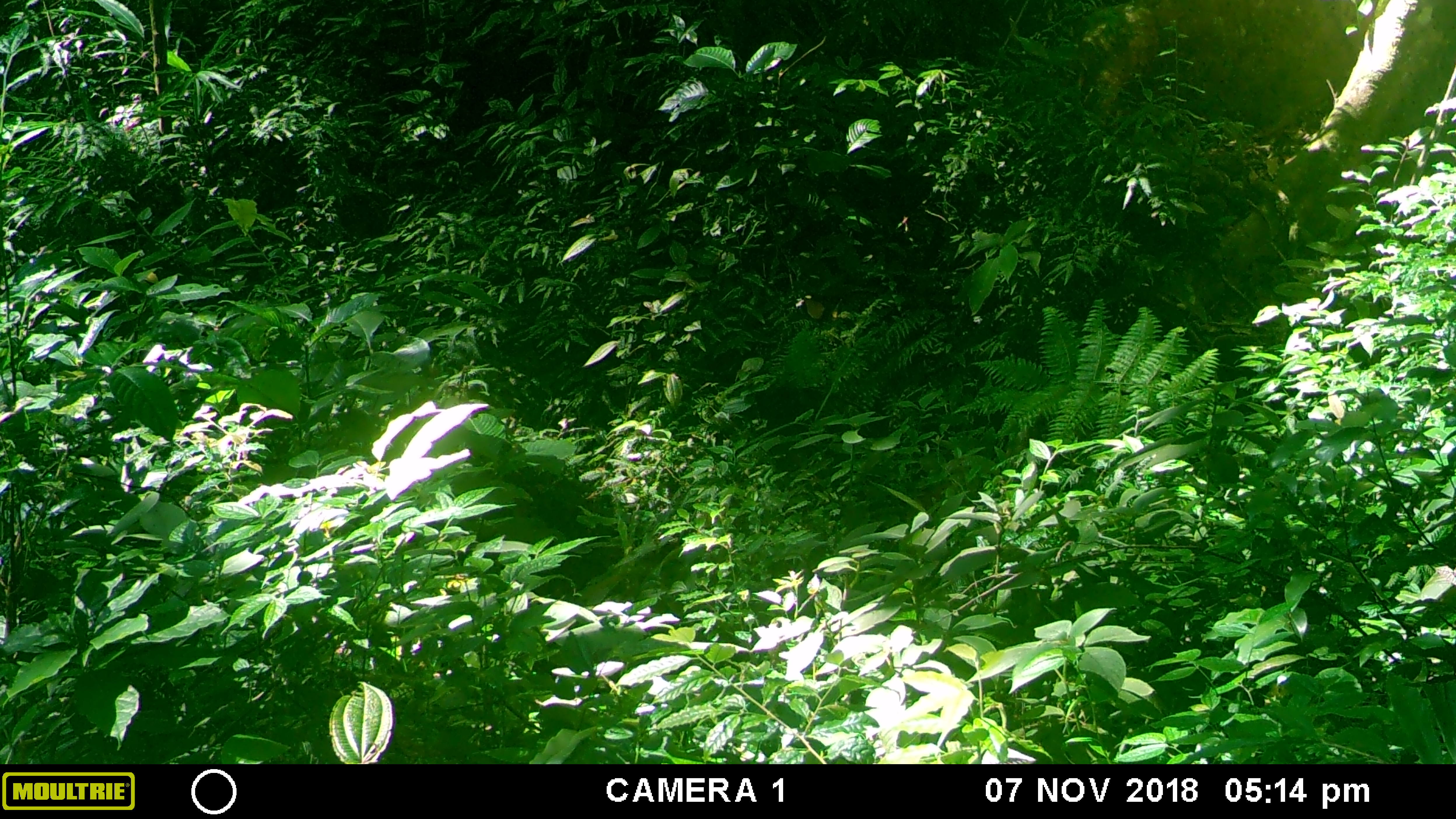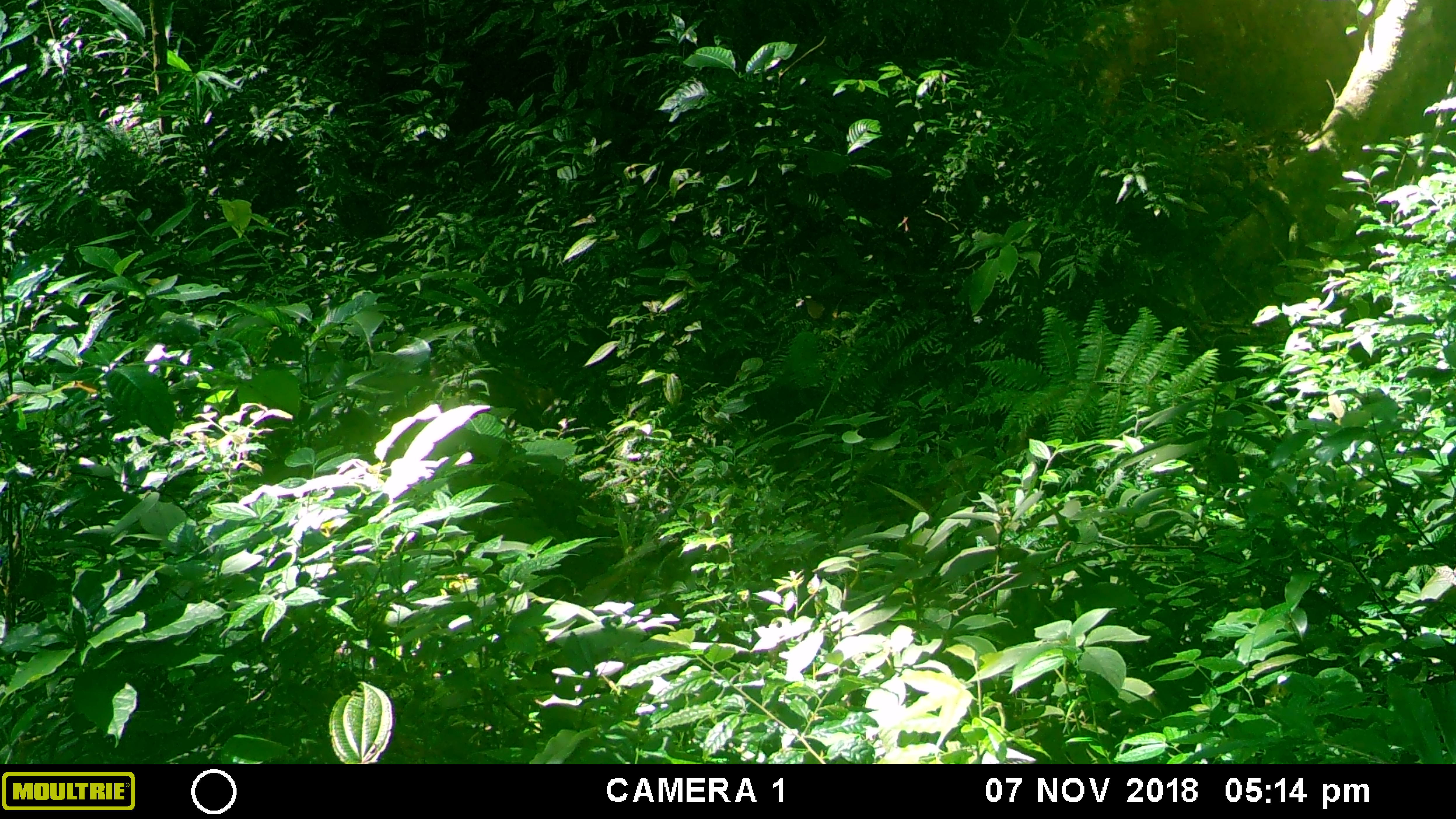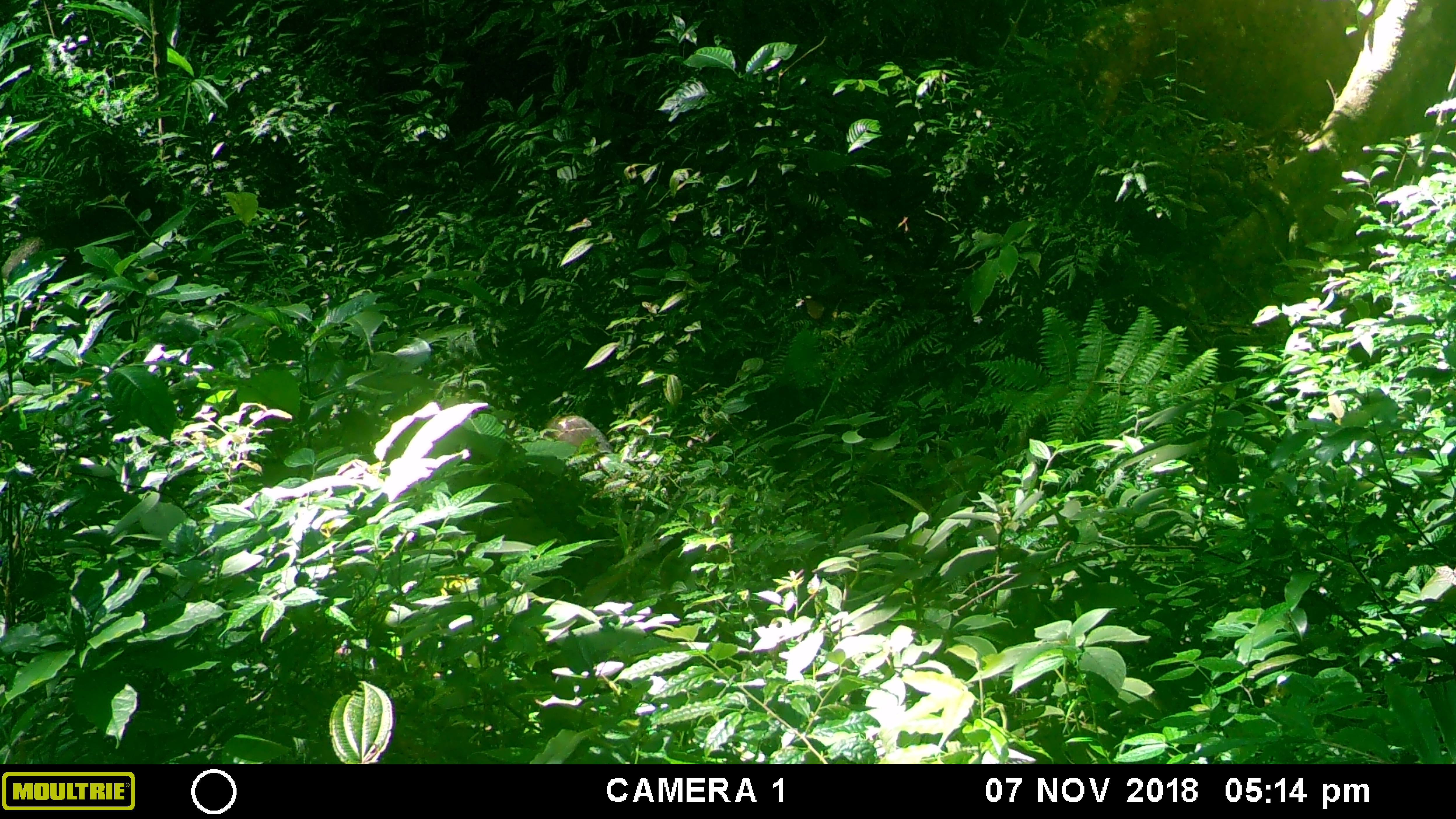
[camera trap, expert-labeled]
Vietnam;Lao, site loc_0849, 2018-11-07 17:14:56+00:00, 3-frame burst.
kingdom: Animalia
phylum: Chordata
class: Mammalia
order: Artiodactyla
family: Suidae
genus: Sus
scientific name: Sus scrofa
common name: eurasian wild pig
Eurasian wild pig (Sus scrofa). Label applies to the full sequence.